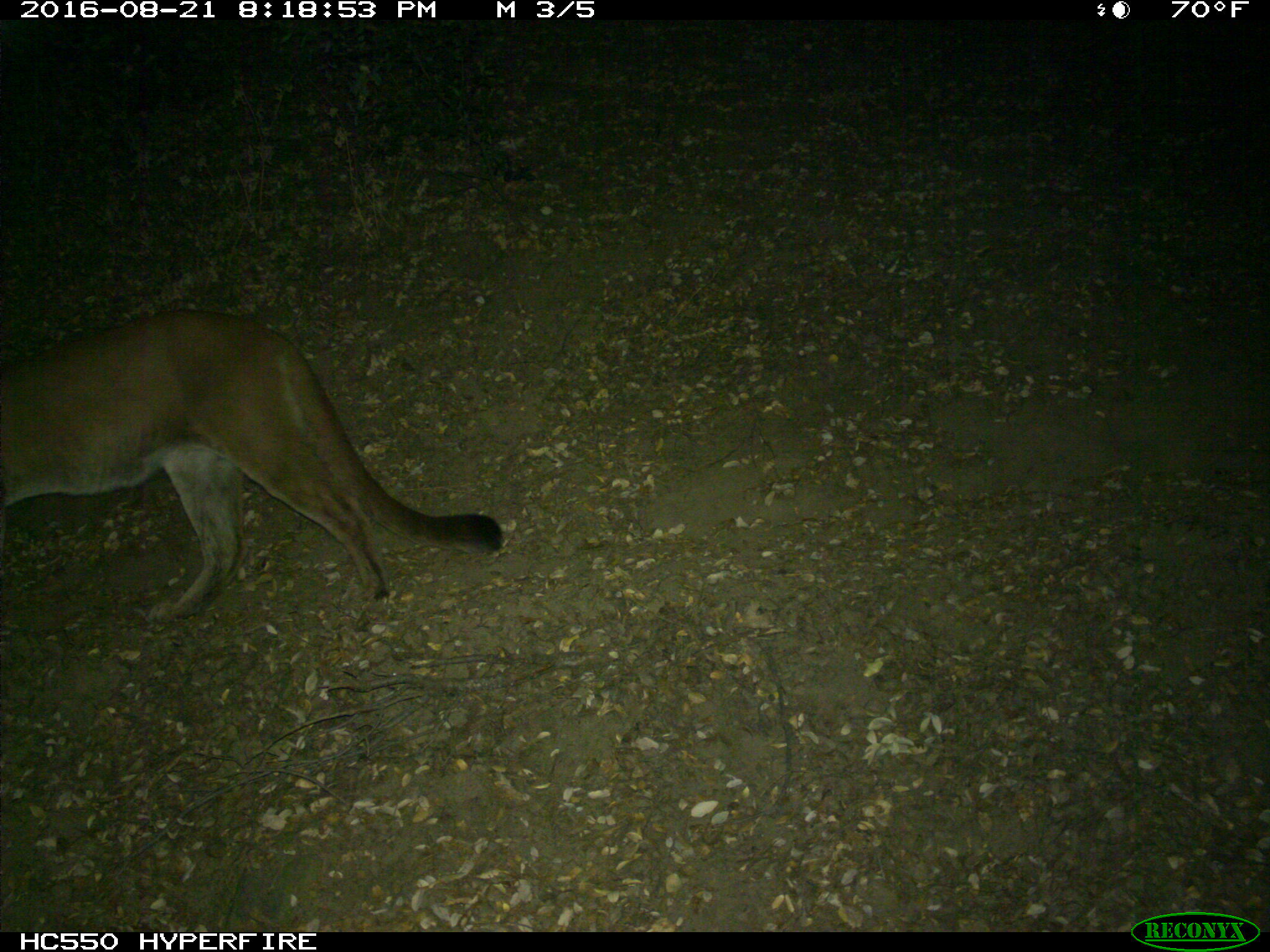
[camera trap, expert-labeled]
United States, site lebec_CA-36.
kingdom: Animalia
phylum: Chordata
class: Mammalia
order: Carnivora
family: Felidae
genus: Puma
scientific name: Puma concolor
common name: mountain lion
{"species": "Puma concolor (mountain lion)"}